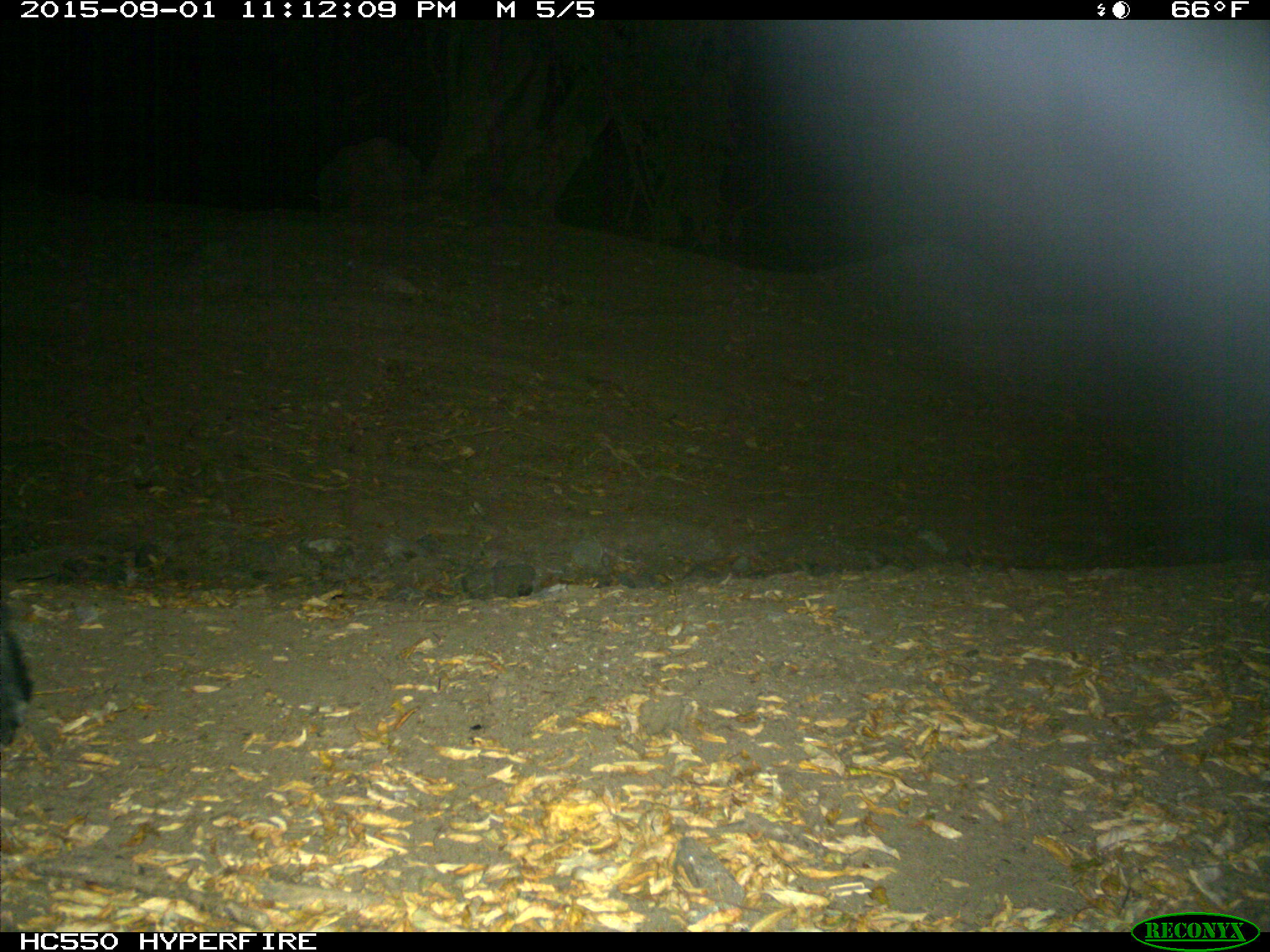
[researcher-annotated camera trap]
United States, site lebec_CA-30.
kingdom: Animalia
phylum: Chordata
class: Mammalia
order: Artiodactyla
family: Suidae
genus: Sus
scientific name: Sus scrofa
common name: wild boar